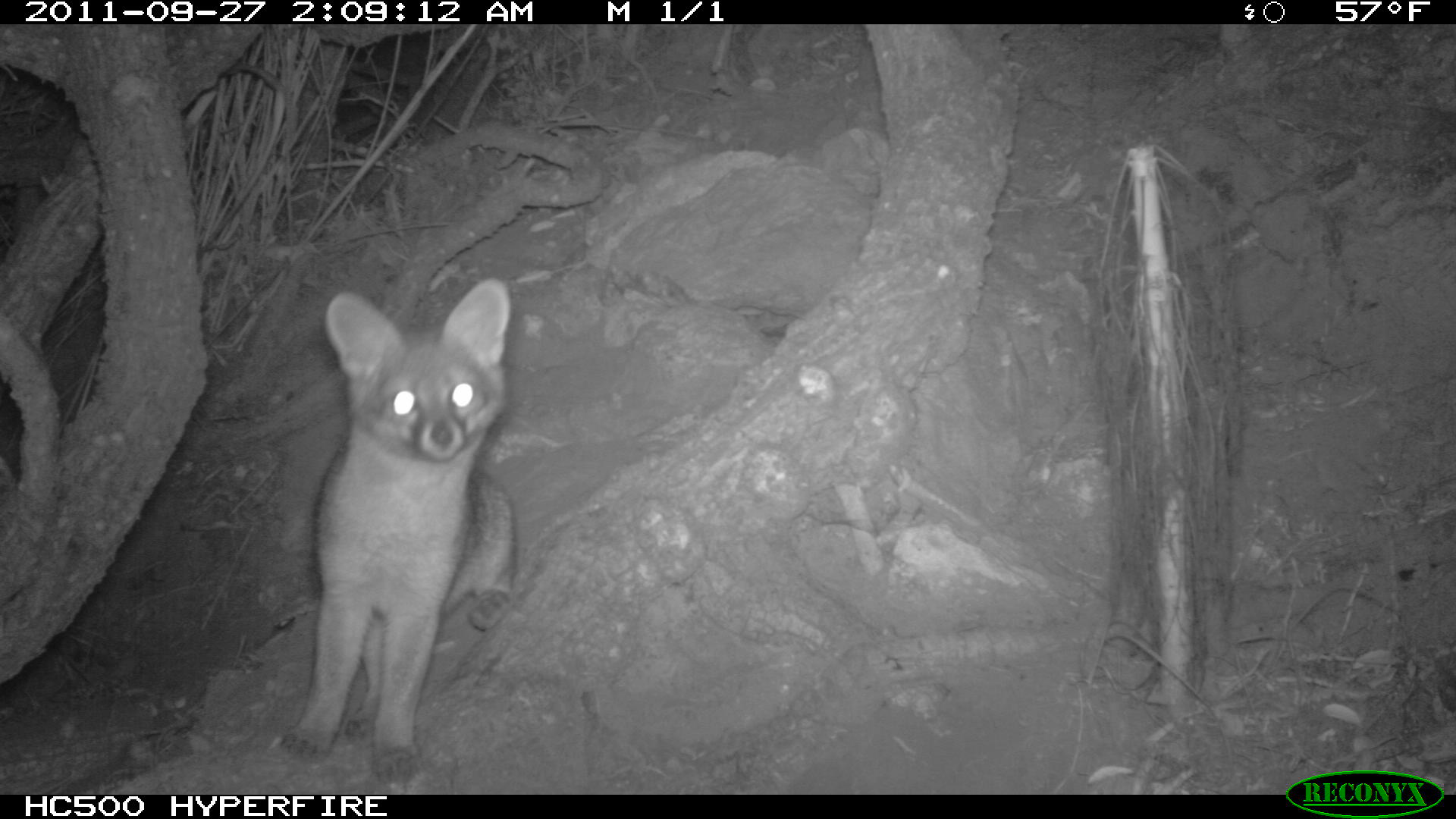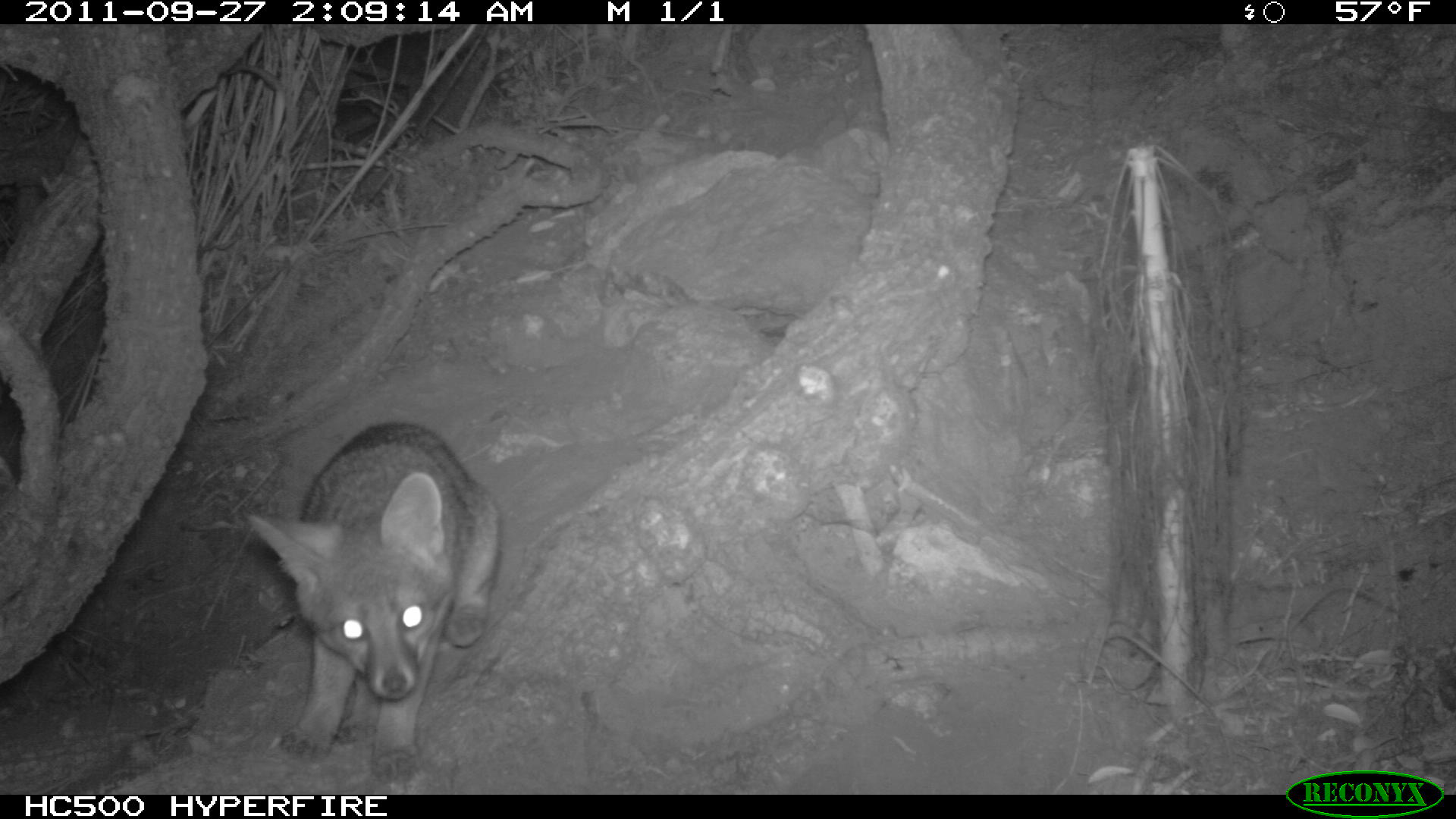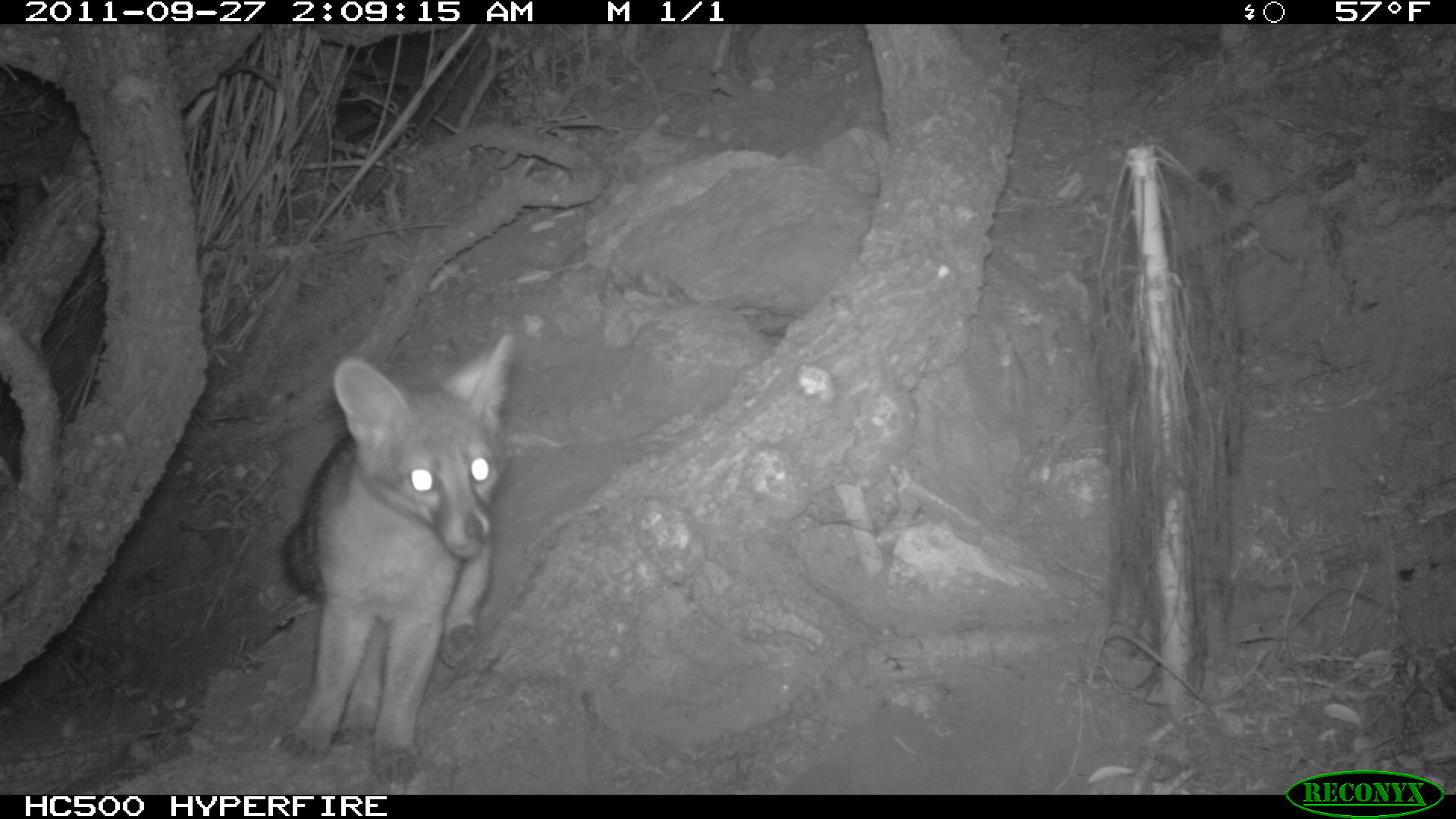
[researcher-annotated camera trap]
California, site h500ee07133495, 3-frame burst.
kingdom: Animalia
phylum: Chordata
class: Mammalia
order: Carnivora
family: Canidae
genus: Urocyon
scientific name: Urocyon littoralis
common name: island fox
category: fox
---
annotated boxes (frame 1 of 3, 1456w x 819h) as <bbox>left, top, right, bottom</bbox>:
fox: <bbox>280, 278, 516, 785</bbox>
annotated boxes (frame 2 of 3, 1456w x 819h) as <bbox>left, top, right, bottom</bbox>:
fox: <bbox>246, 416, 500, 783</bbox>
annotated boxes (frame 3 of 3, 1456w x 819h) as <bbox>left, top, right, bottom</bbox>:
fox: <bbox>279, 333, 516, 780</bbox>